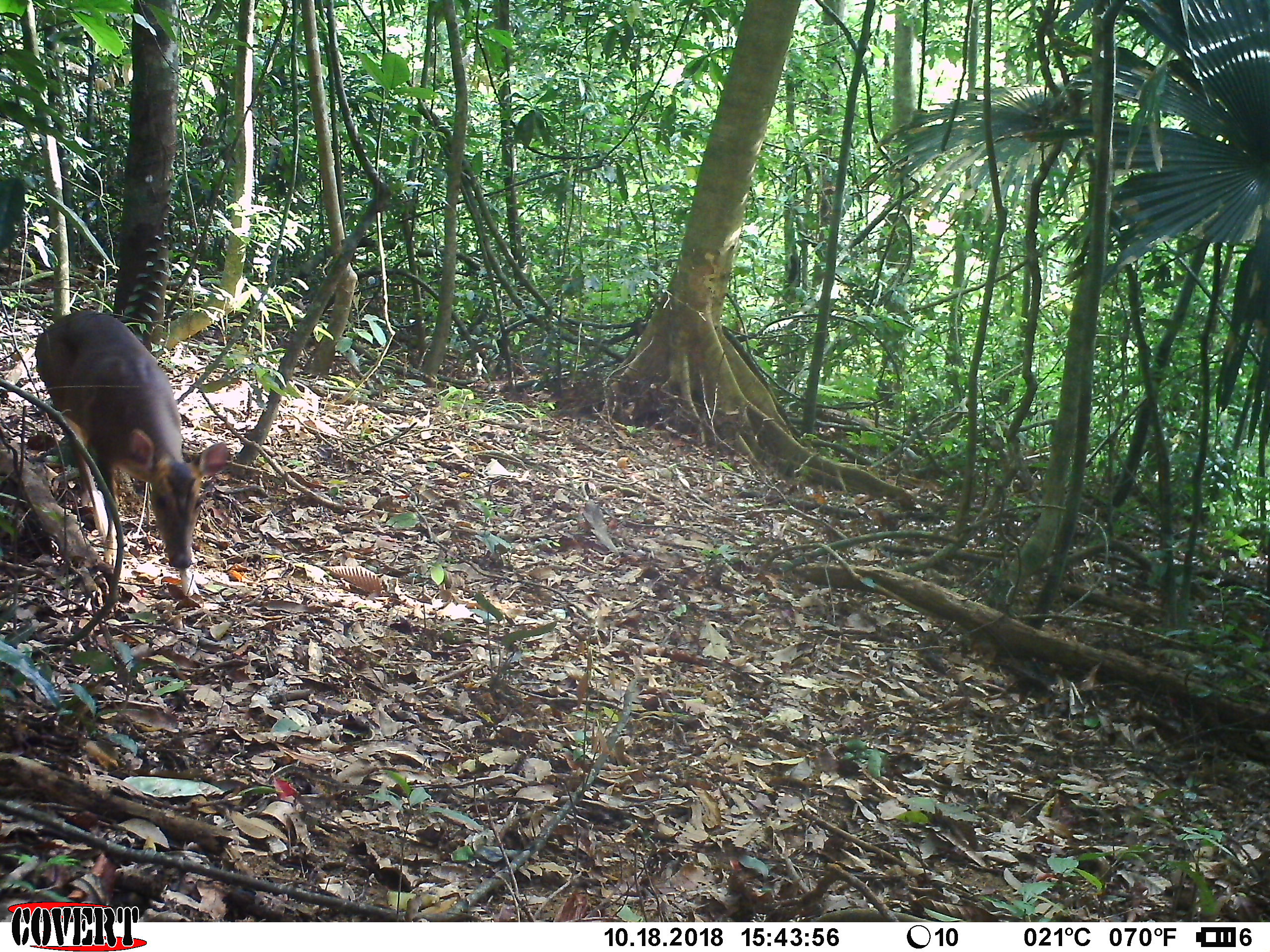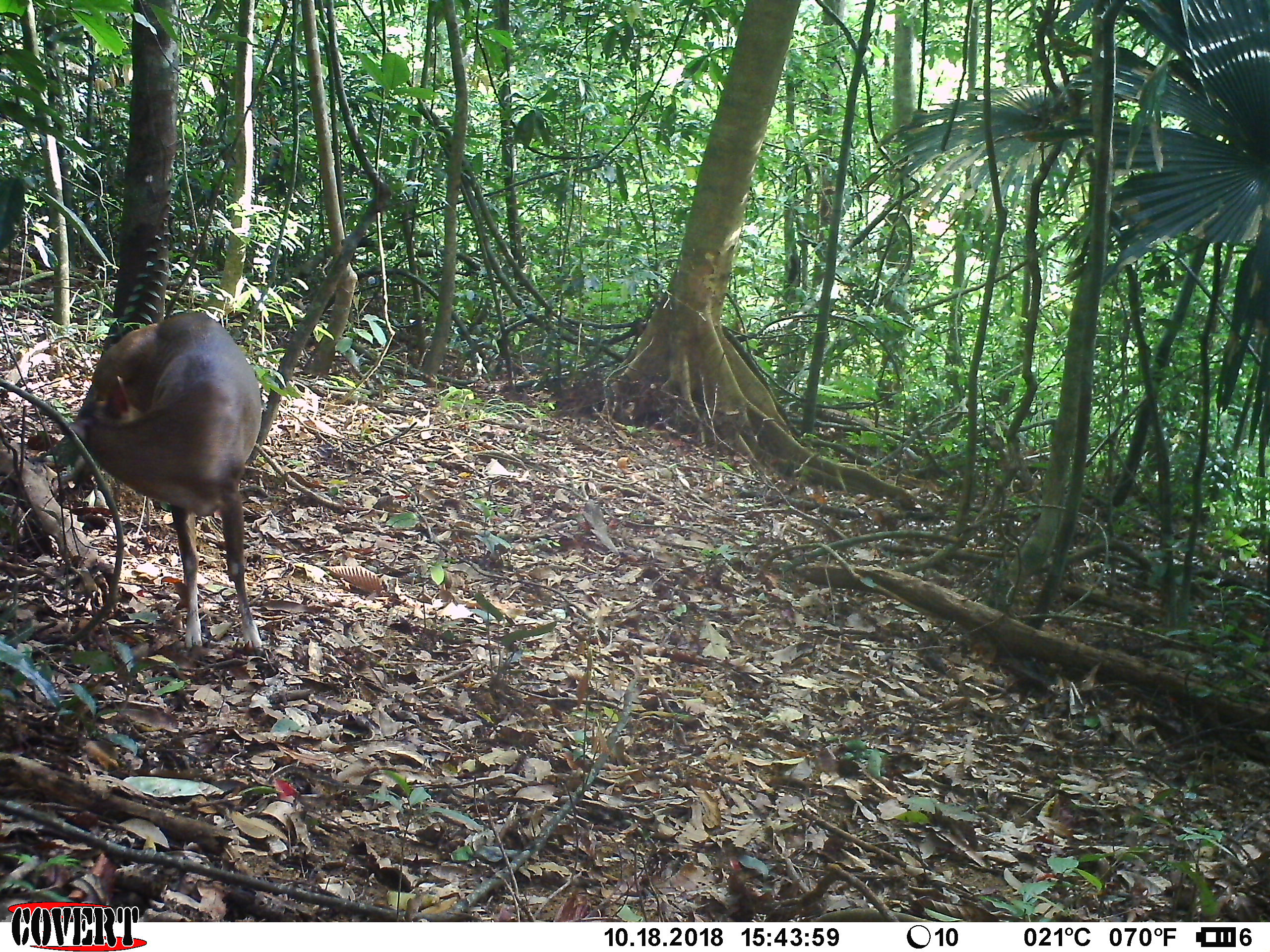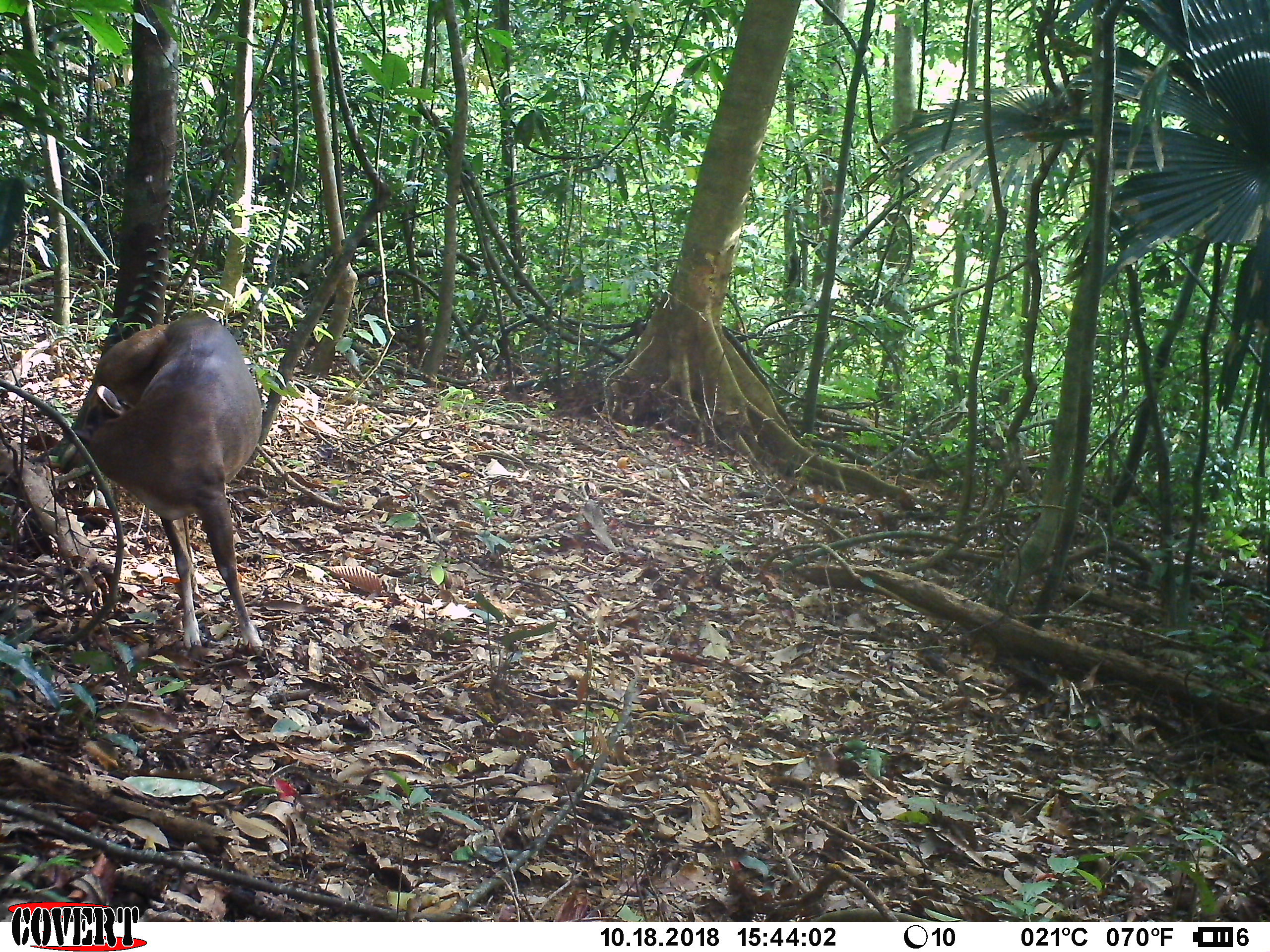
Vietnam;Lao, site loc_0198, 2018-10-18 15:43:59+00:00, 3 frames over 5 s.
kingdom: Animalia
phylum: Chordata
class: Mammalia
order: Artiodactyla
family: Cervidae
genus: Muntiacus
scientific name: Muntiacus vuquangensis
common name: large-antlered muntjac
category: large antlered muntjac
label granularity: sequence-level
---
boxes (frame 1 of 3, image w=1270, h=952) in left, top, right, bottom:
large antlered muntjac: 34, 309, 229, 596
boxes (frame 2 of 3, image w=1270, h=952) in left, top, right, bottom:
large antlered muntjac: 68, 311, 263, 656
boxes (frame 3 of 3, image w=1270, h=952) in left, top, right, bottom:
large antlered muntjac: 63, 311, 261, 655